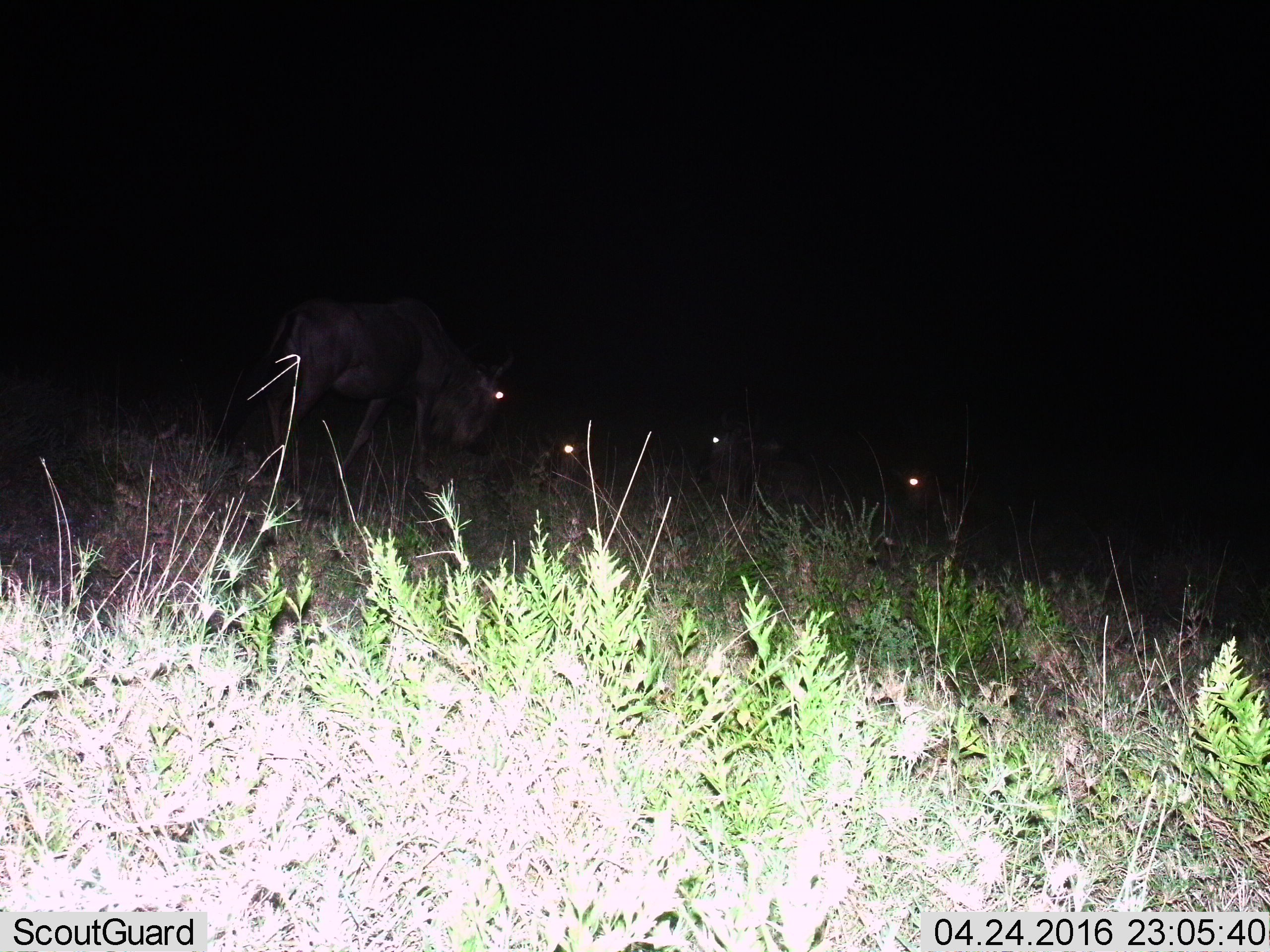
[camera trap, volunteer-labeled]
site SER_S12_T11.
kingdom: Animalia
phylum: Chordata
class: Mammalia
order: Artiodactyla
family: Bovidae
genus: Connochaetes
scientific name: Connochaetes taurinus taurinus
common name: blue wildebeest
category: wildebeestblue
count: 4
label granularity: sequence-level